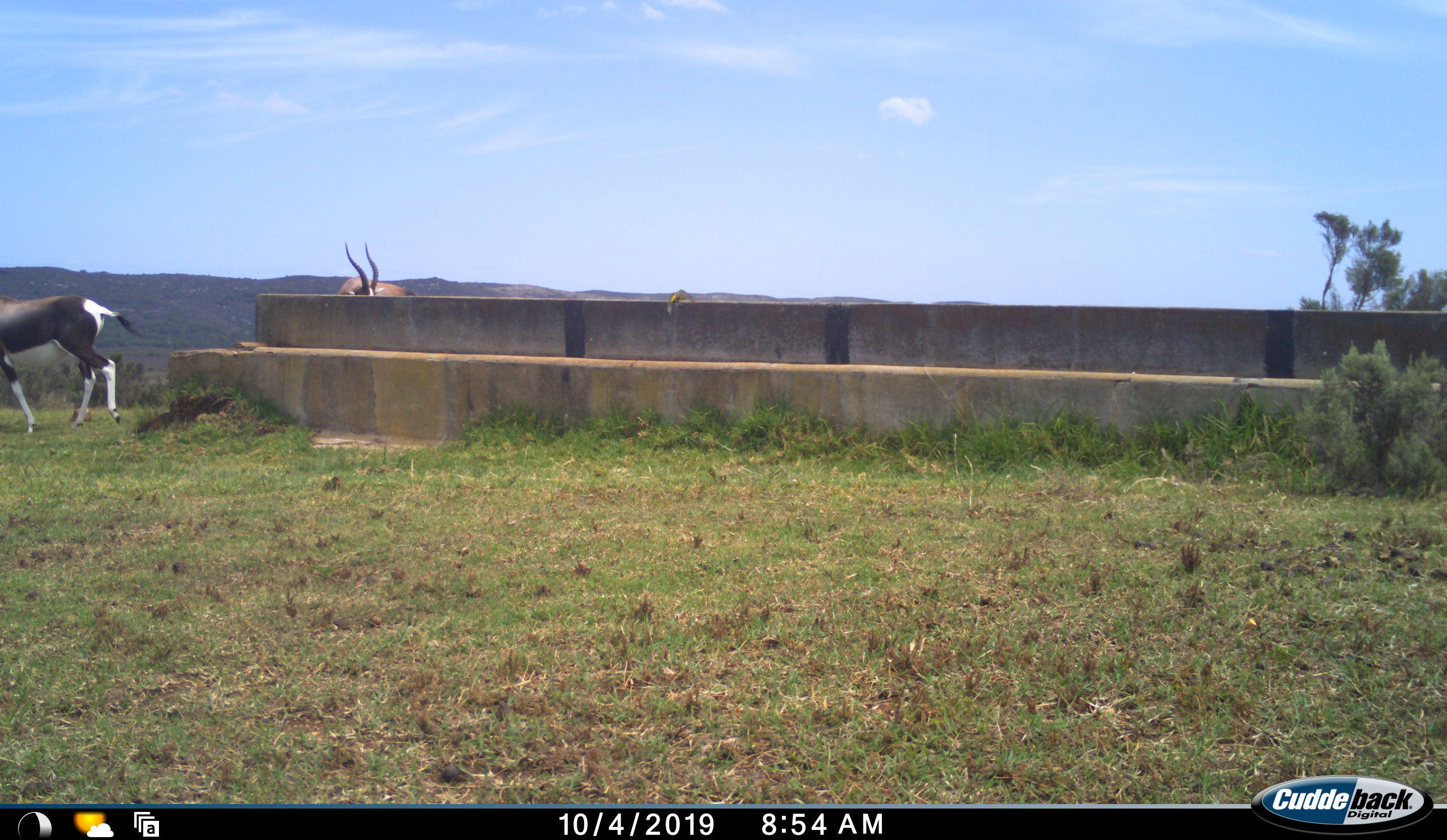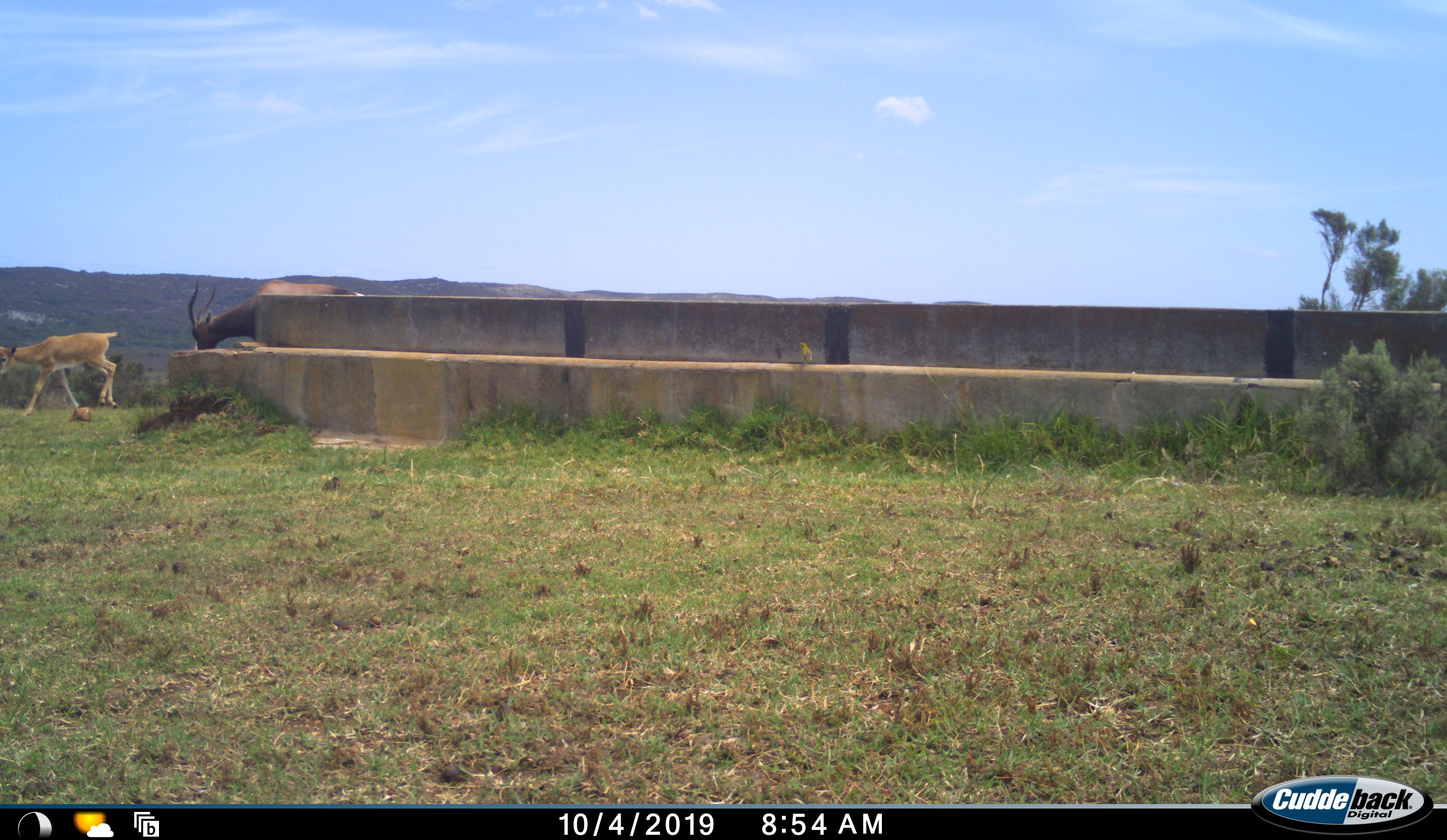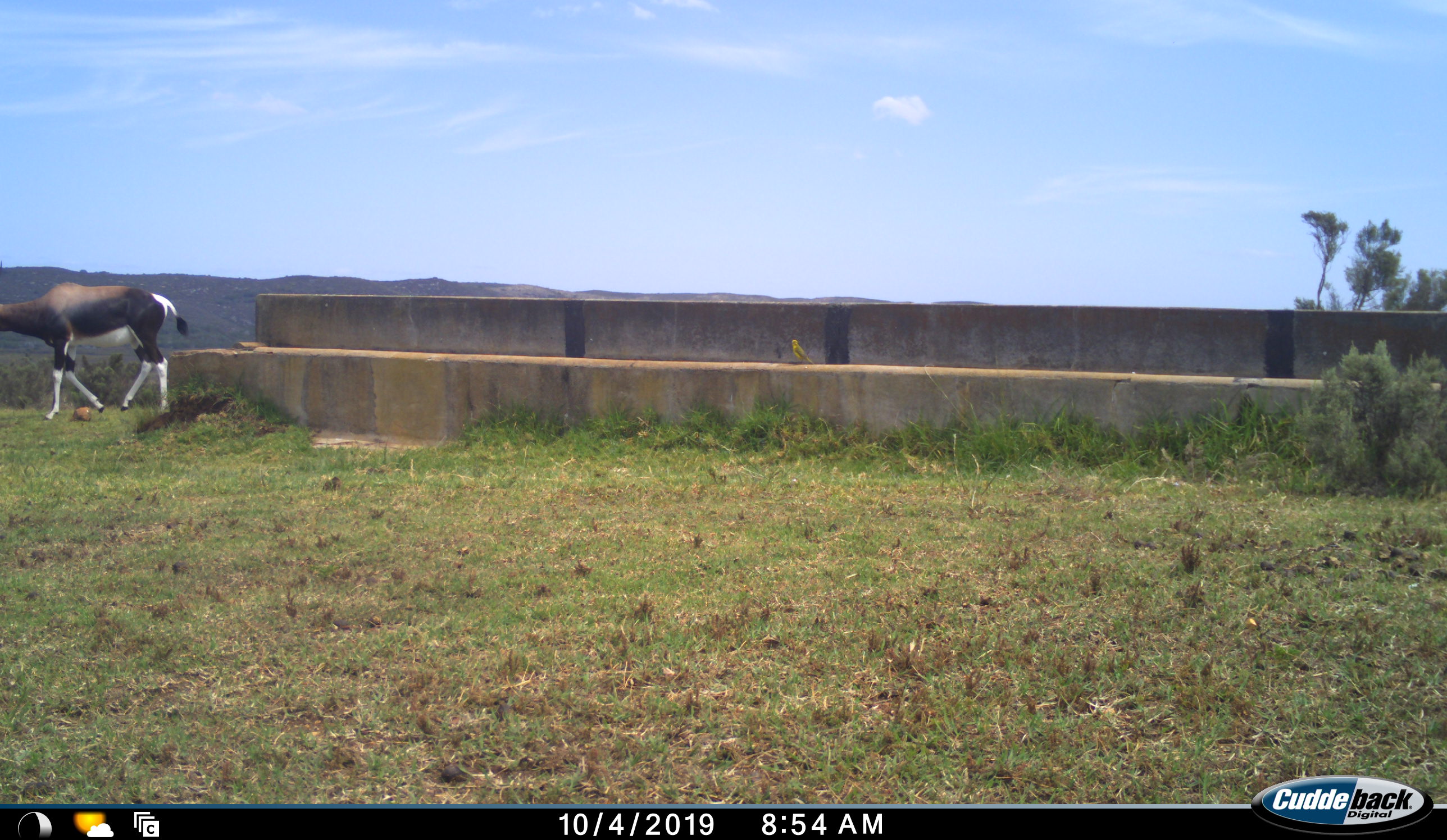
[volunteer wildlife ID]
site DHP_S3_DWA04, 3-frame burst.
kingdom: Animalia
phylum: Chordata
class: Mammalia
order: Artiodactyla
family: Bovidae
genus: Damaliscus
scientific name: Damaliscus pygargus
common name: bontebok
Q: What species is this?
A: Bontebok (Damaliscus pygargus).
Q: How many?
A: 3.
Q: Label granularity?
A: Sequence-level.